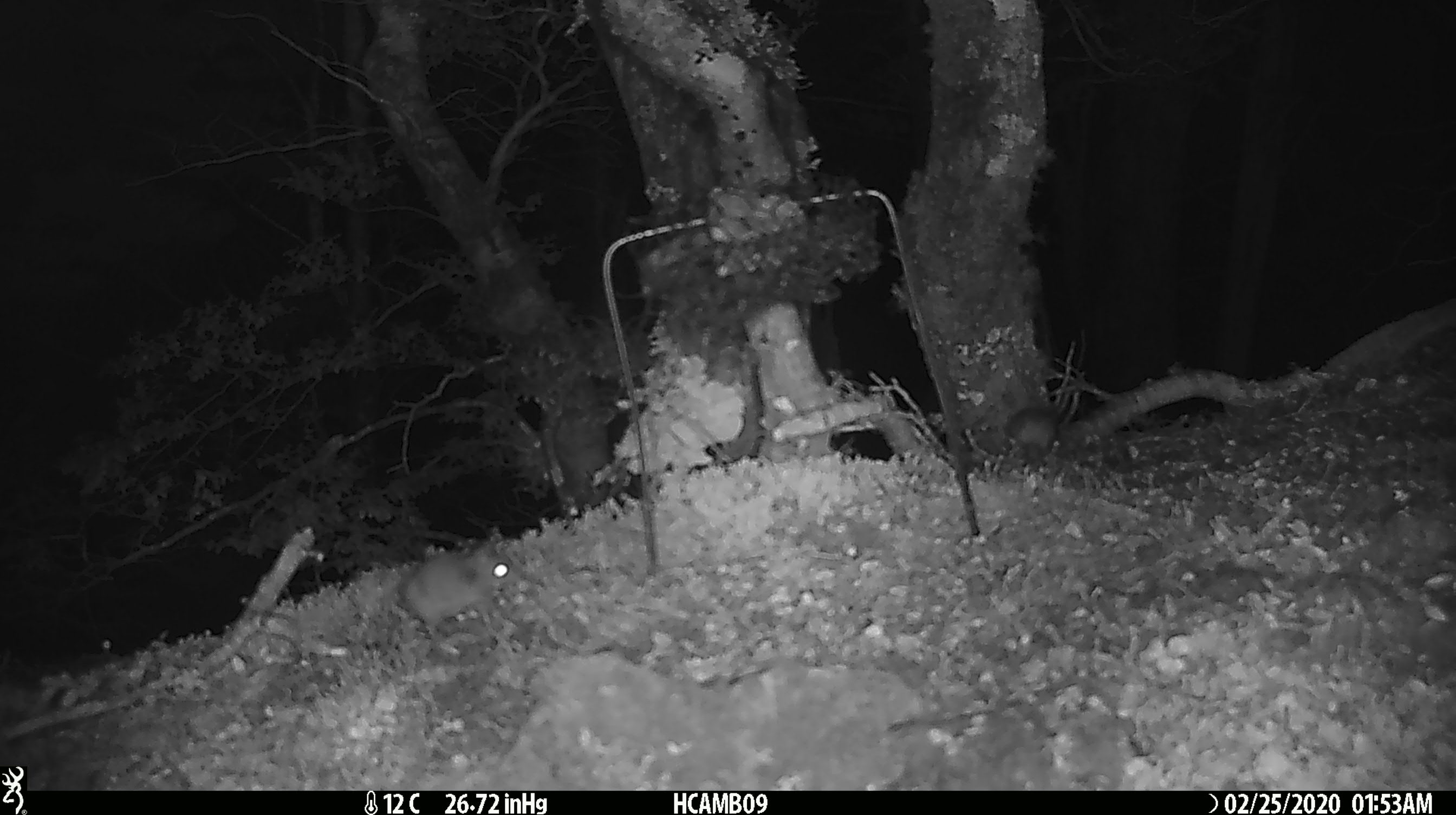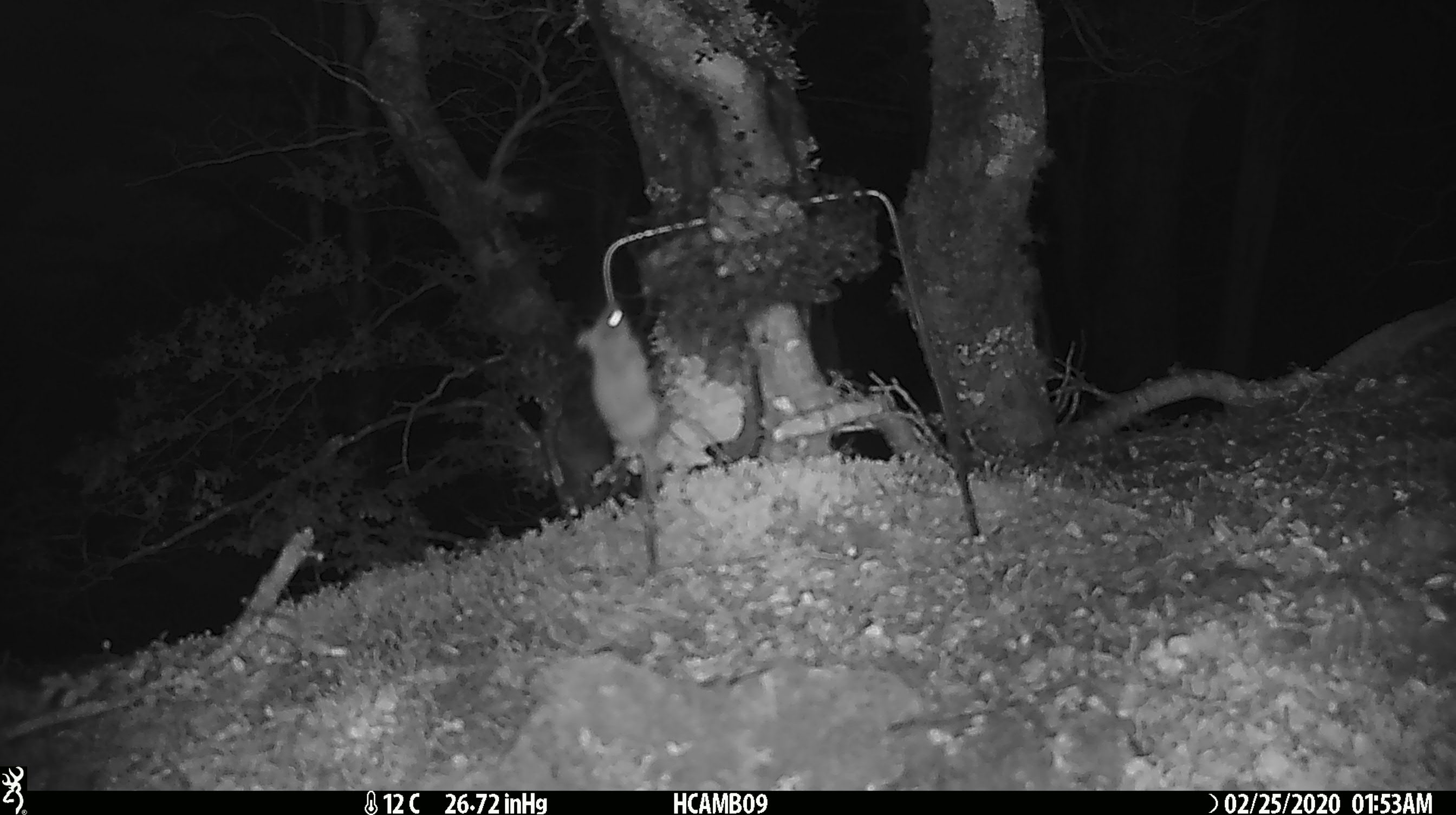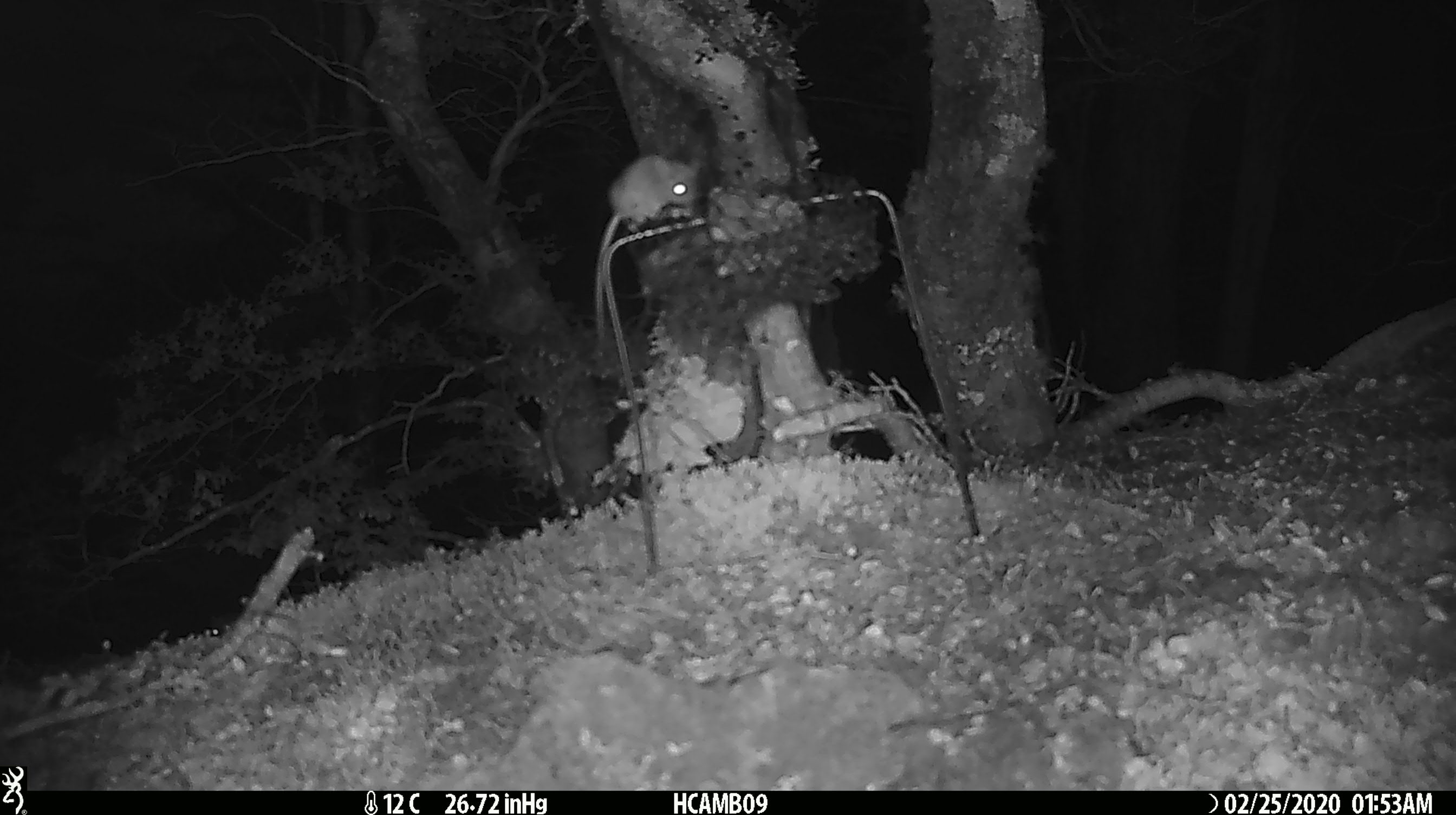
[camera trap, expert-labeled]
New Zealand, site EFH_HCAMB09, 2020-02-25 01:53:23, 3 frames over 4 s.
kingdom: Animalia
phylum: Chordata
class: Mammalia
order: Rodentia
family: Muridae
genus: Mus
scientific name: Mus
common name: mouse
Mouse (Mus).